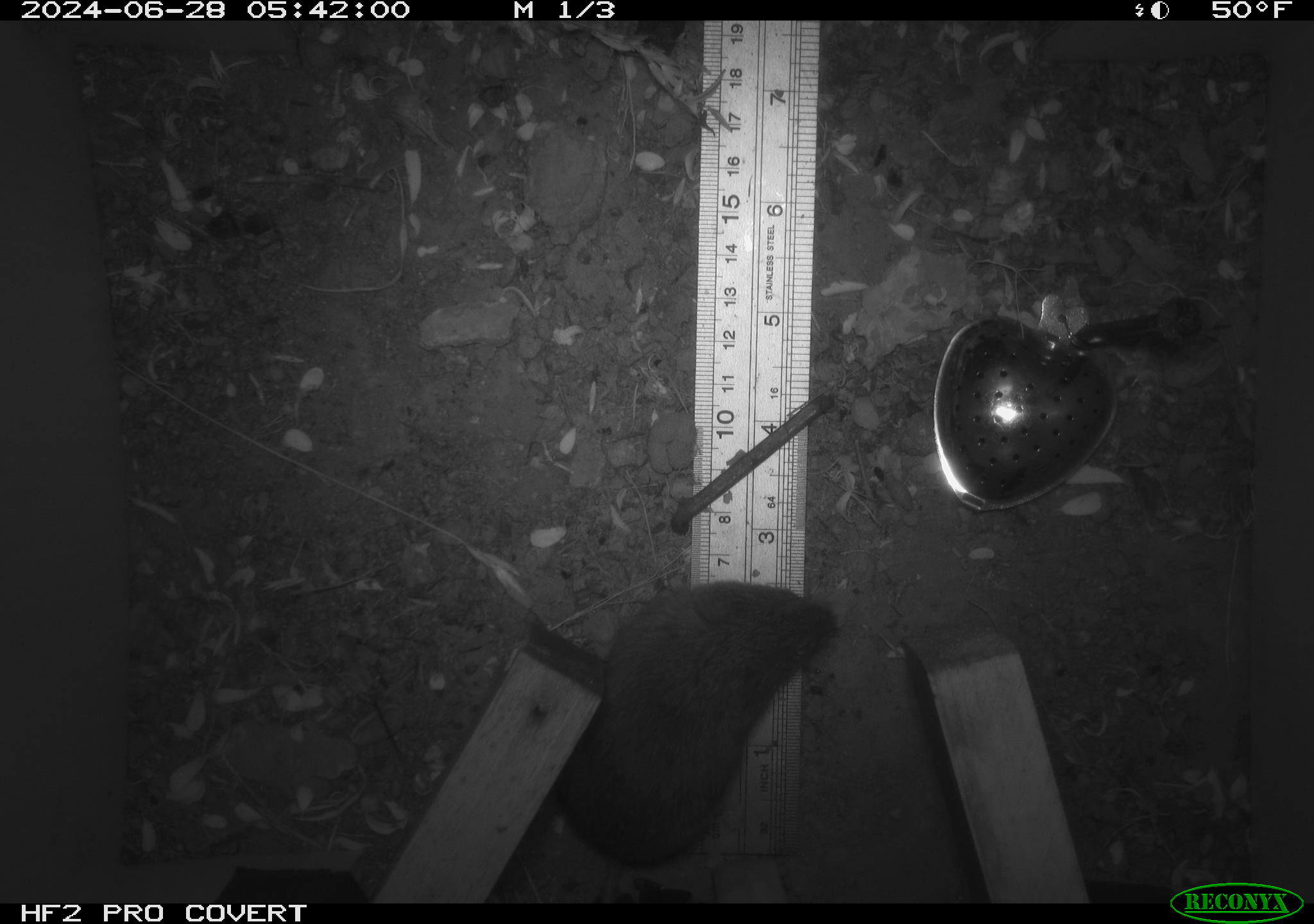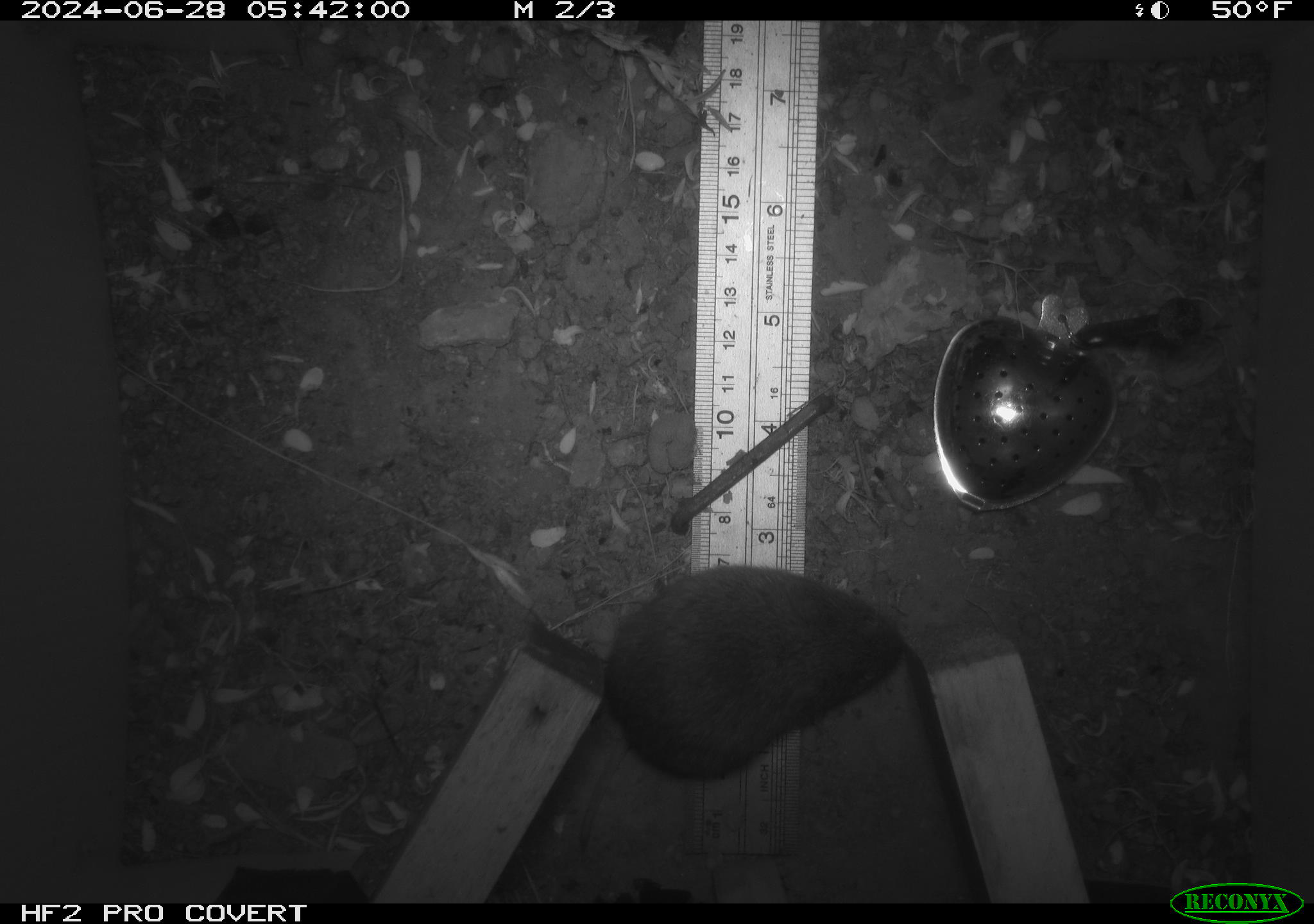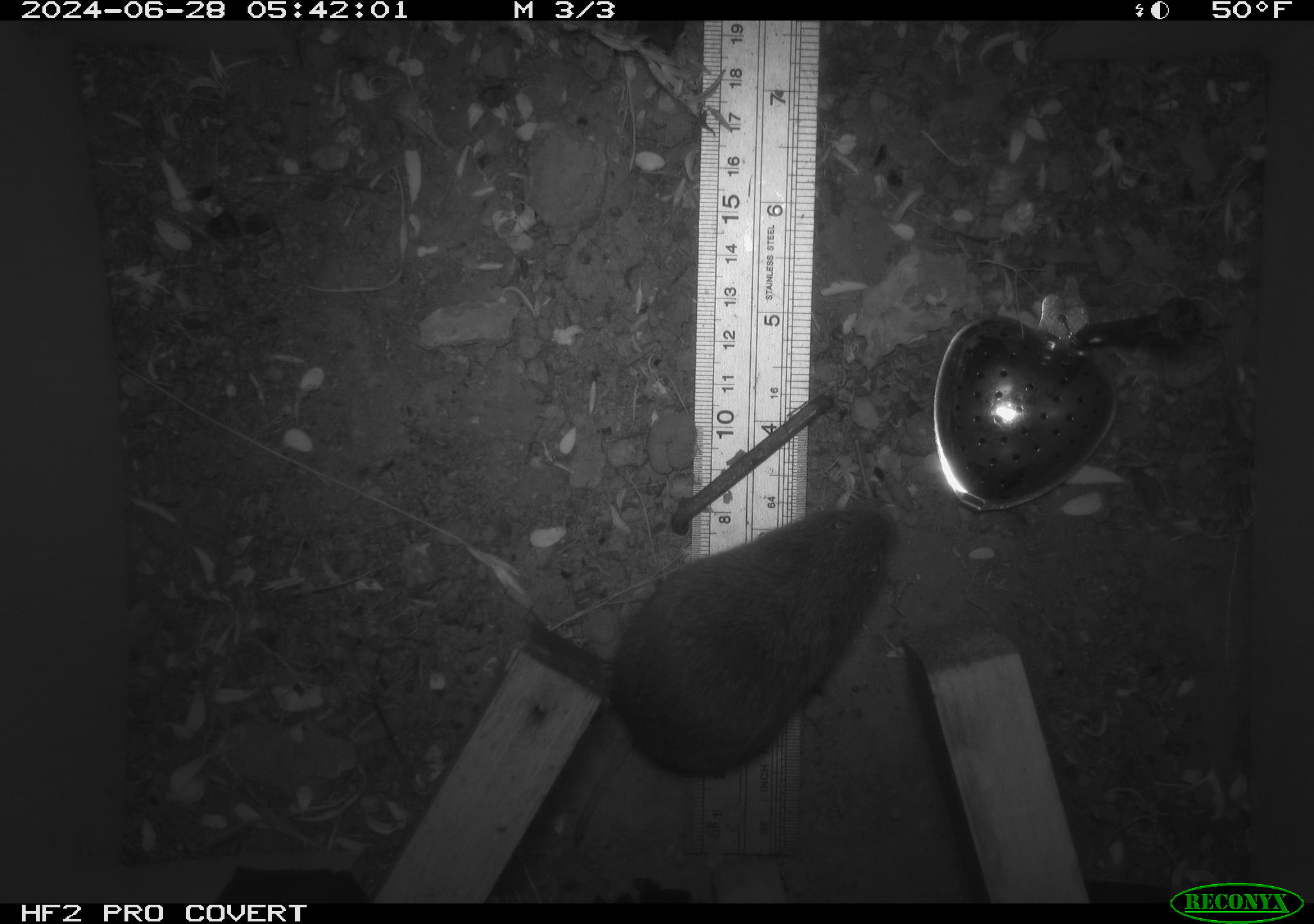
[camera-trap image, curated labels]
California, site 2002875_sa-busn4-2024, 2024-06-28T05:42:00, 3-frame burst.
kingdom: Animalia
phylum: Chordata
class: Mammalia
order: Rodentia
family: Cricetidae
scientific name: Arvicolinae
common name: voles, lemmings, and muskrats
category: arvicolinae subfamily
Arvicolinae subfamily (voles, lemmings, and muskrats) (Arvicolinae).